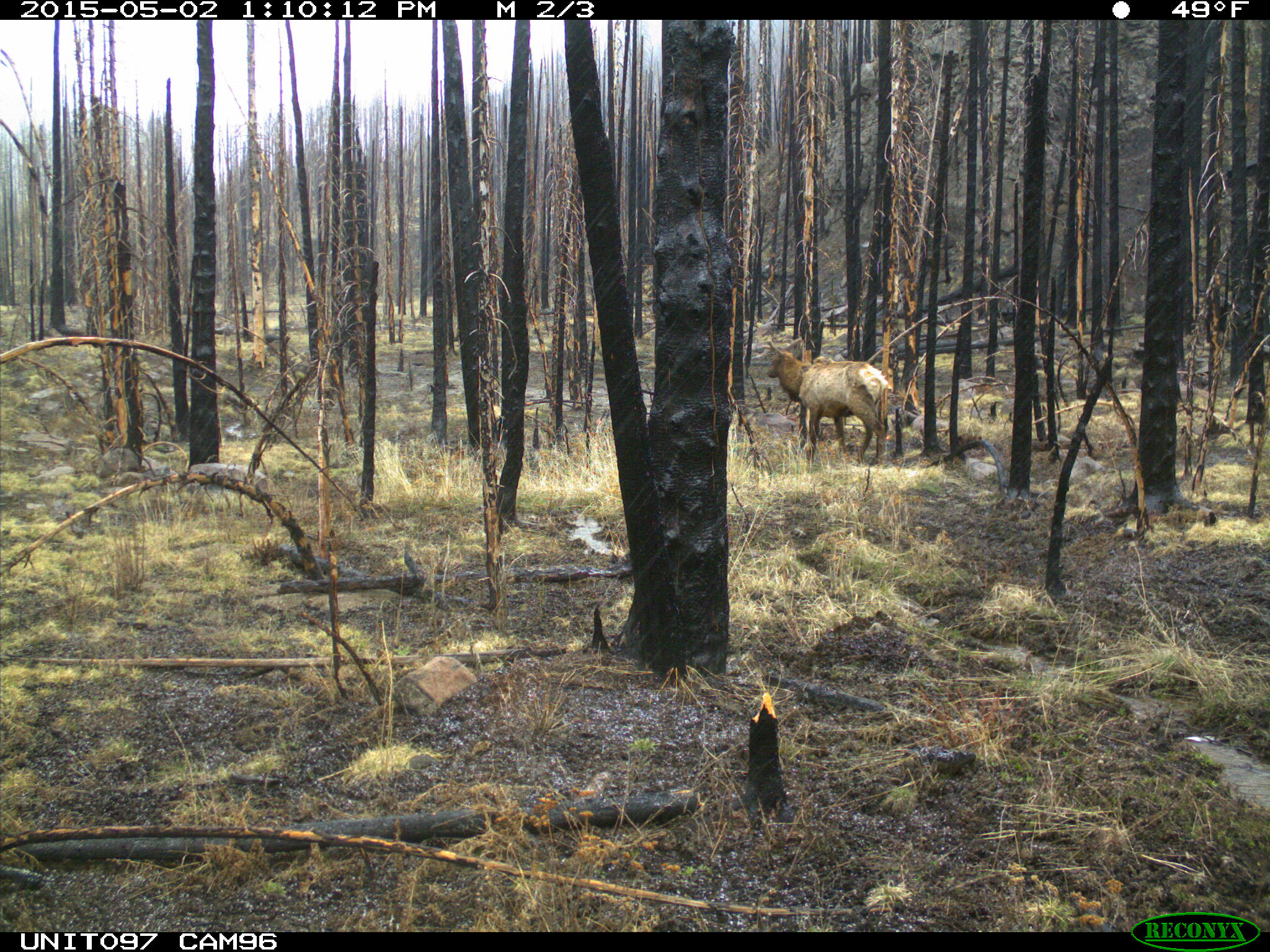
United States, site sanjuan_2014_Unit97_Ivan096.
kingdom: Animalia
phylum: Chordata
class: Mammalia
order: Artiodactyla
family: Cervidae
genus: Cervus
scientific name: Cervus elaphus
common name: red deer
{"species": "Cervus elaphus (red deer)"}